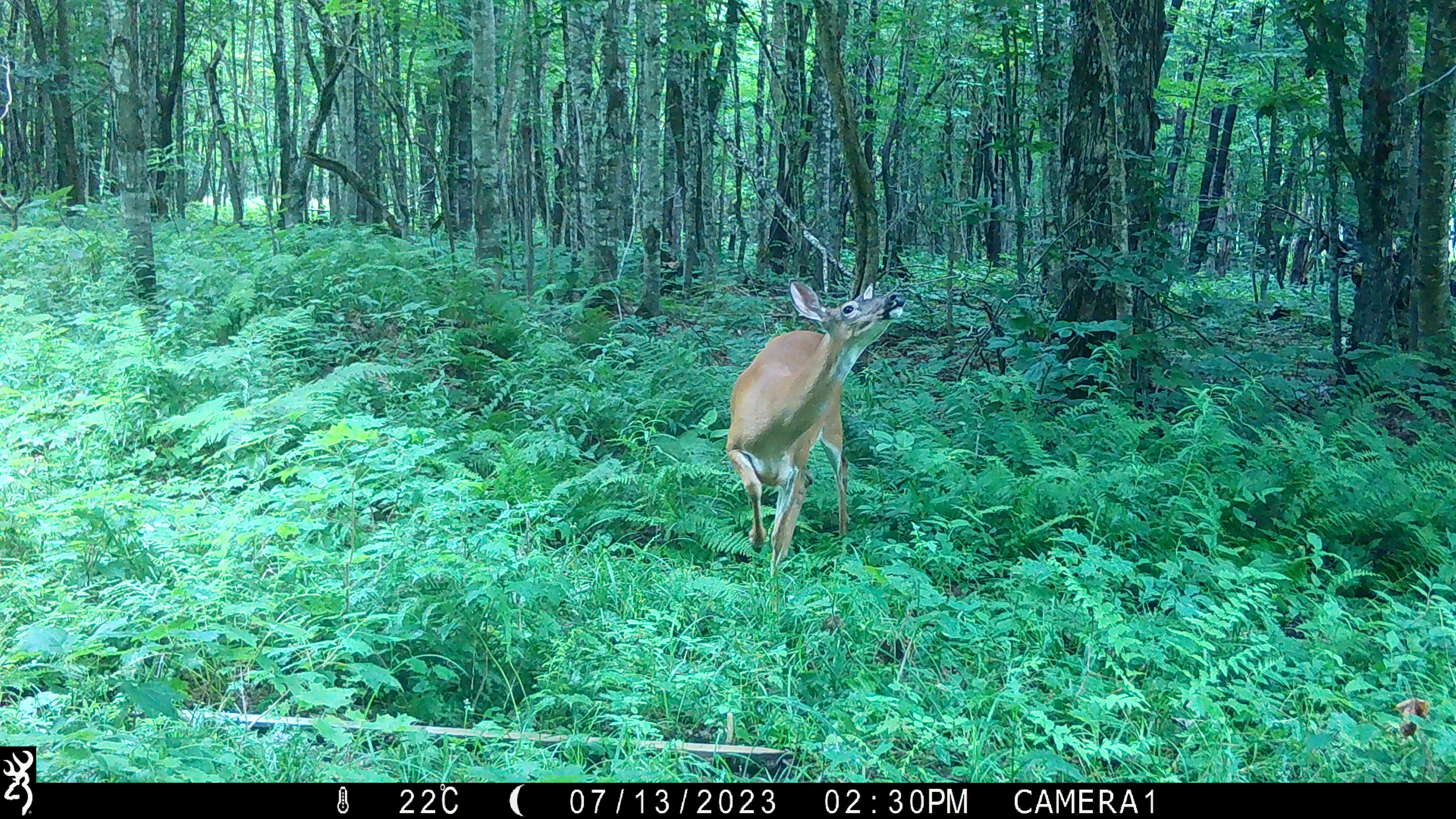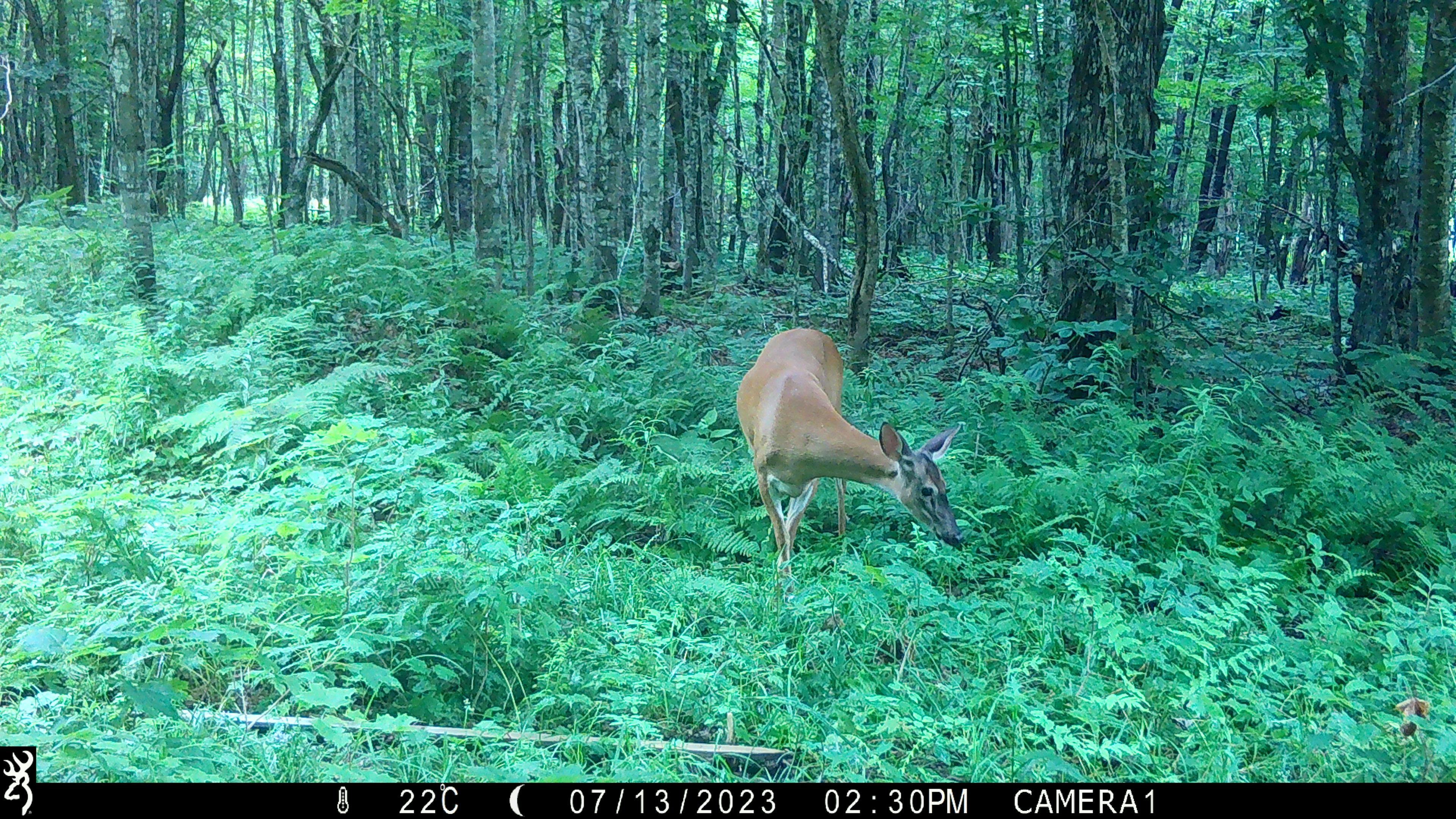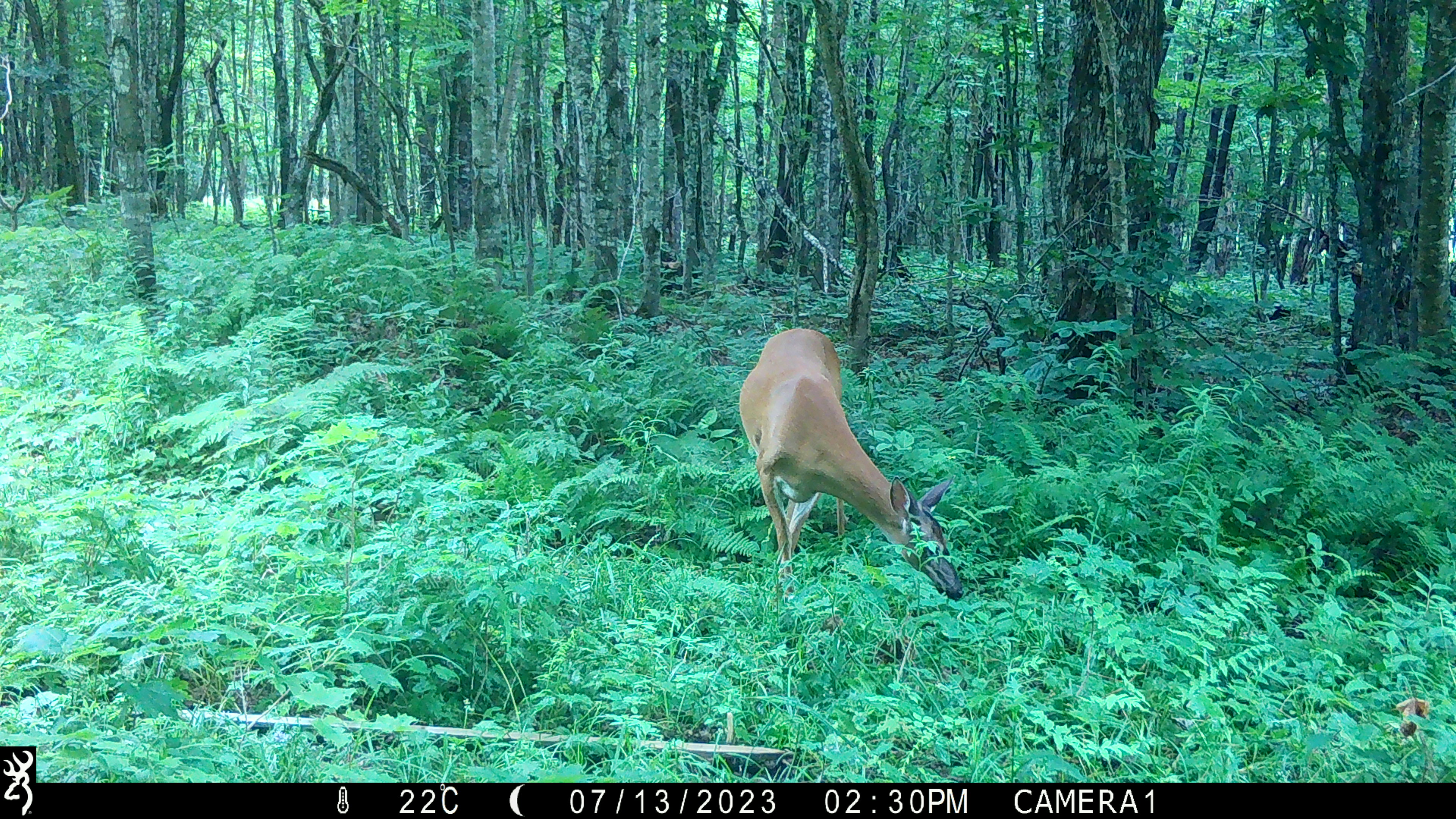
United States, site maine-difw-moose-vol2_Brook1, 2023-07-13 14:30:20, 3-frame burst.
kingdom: Animalia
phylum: Chordata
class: Mammalia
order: Artiodactyla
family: Cervidae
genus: Odocoileus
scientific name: Odocoileus virginianus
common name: white-tailed deer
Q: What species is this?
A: White-tailed deer (Odocoileus virginianus).